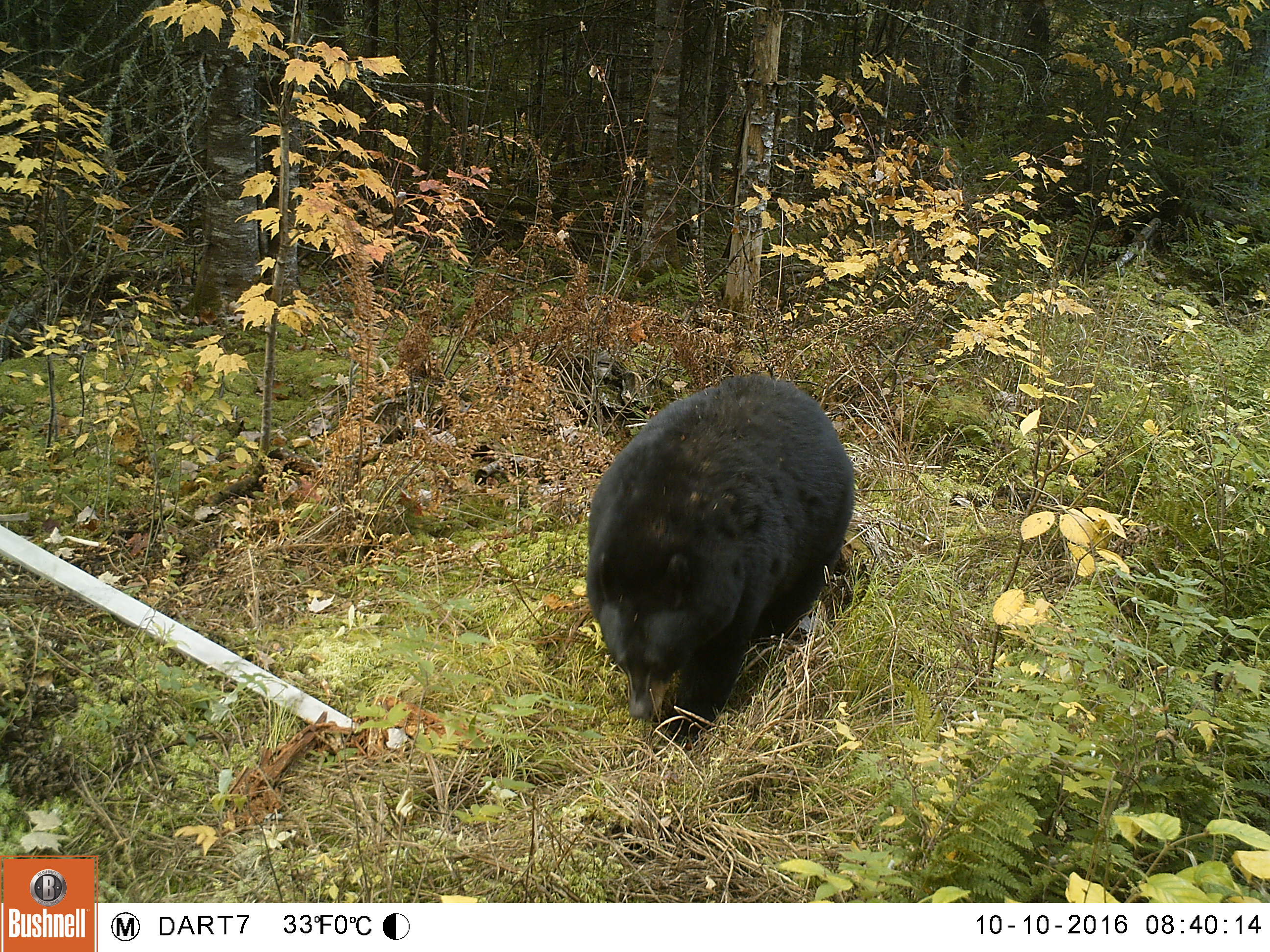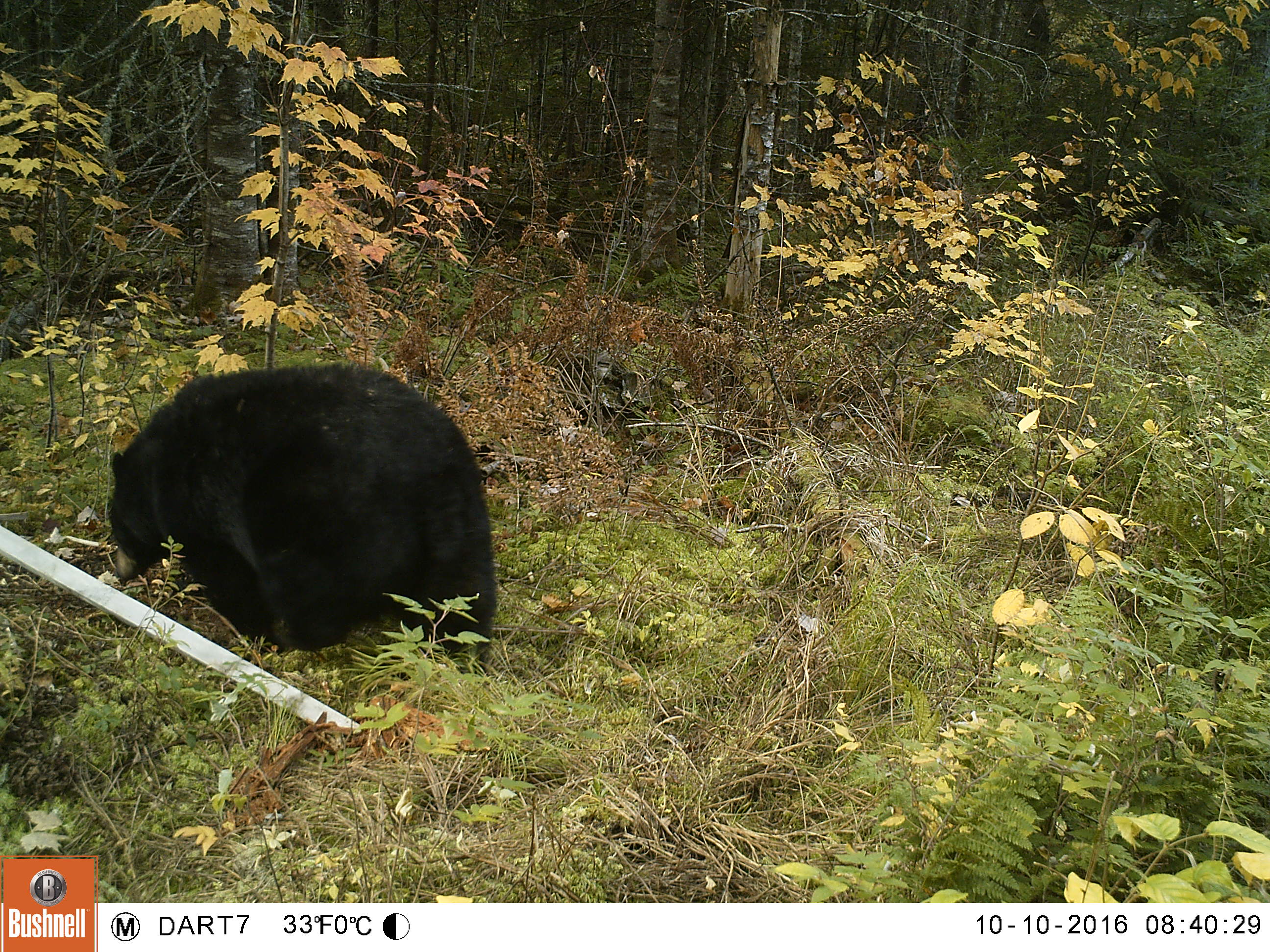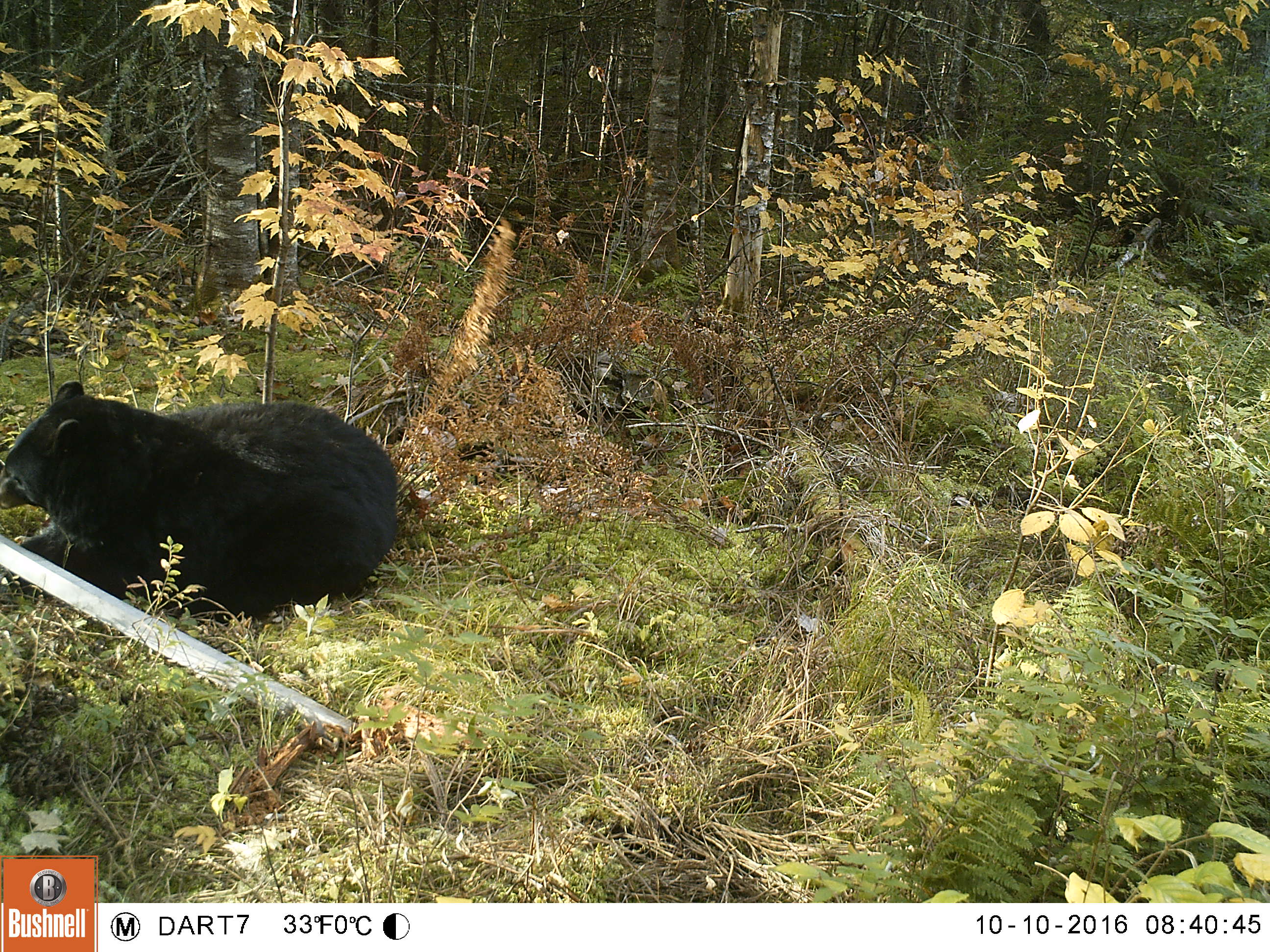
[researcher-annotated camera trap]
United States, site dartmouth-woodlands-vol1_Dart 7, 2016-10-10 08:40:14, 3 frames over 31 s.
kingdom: Animalia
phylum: Chordata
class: Mammalia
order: Carnivora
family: Ursidae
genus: Ursus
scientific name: Ursus americanus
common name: black bear